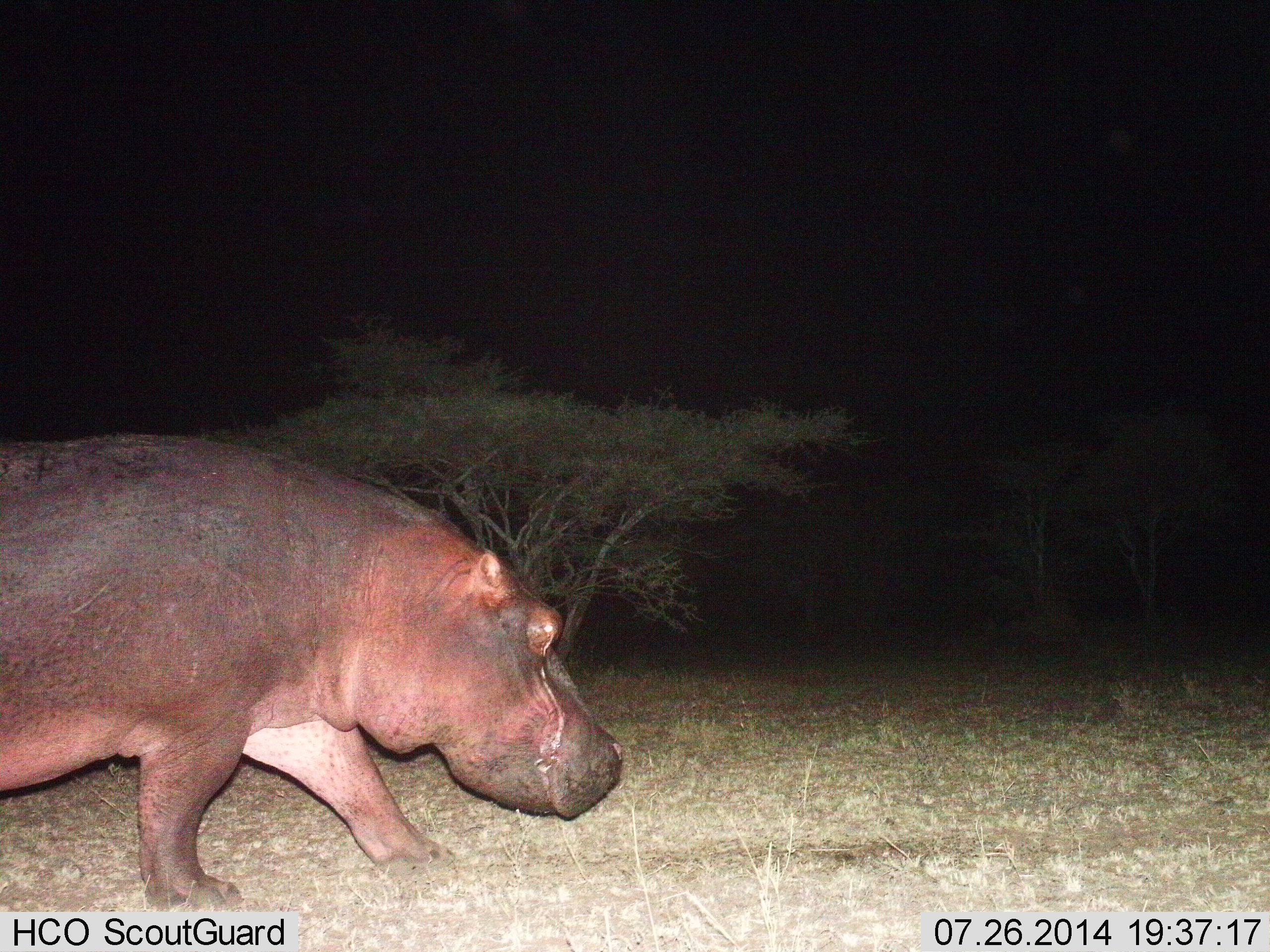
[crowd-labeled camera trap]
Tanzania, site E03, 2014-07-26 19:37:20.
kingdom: Animalia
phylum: Chordata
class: Mammalia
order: Artiodactyla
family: Hippopotamidae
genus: Hippopotamus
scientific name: Hippopotamus amphibius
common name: hippopotamus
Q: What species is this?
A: Hippopotamus (Hippopotamus amphibius).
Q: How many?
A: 1.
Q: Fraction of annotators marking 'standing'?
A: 20%.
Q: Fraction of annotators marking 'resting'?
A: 0%.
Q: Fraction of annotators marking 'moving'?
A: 90%.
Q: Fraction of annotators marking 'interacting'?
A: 0%.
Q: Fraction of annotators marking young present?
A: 0%.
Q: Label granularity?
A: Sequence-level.